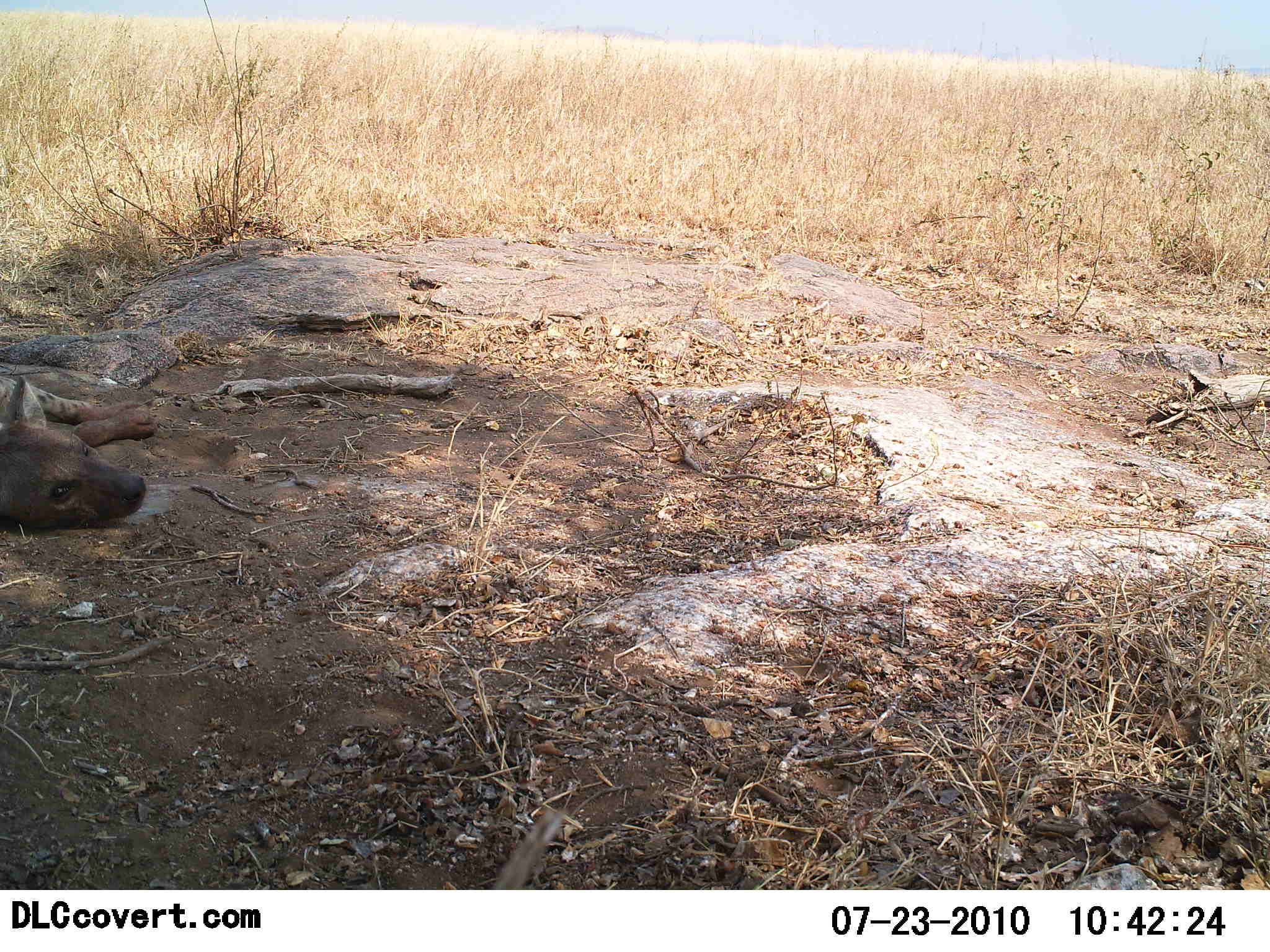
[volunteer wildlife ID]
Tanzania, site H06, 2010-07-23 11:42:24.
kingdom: Animalia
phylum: Chordata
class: Mammalia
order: Carnivora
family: Hyaenidae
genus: Crocuta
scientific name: Crocuta crocuta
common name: spotted hyena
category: hyenaspotted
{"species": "hyenaspotted (spotted hyena) (Crocuta crocuta)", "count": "1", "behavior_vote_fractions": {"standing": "0%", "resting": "93%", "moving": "7%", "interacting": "0%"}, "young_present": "0%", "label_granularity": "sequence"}